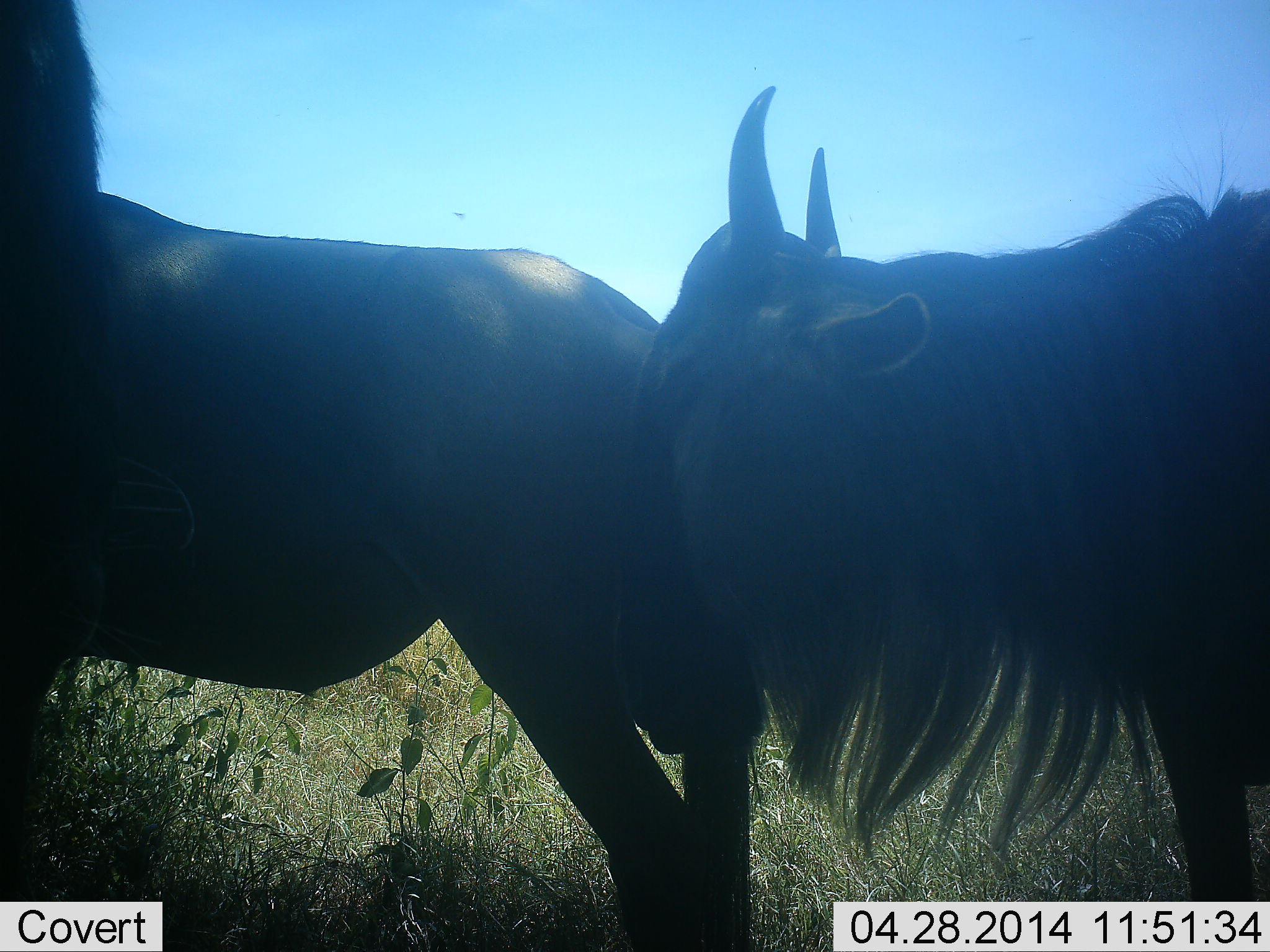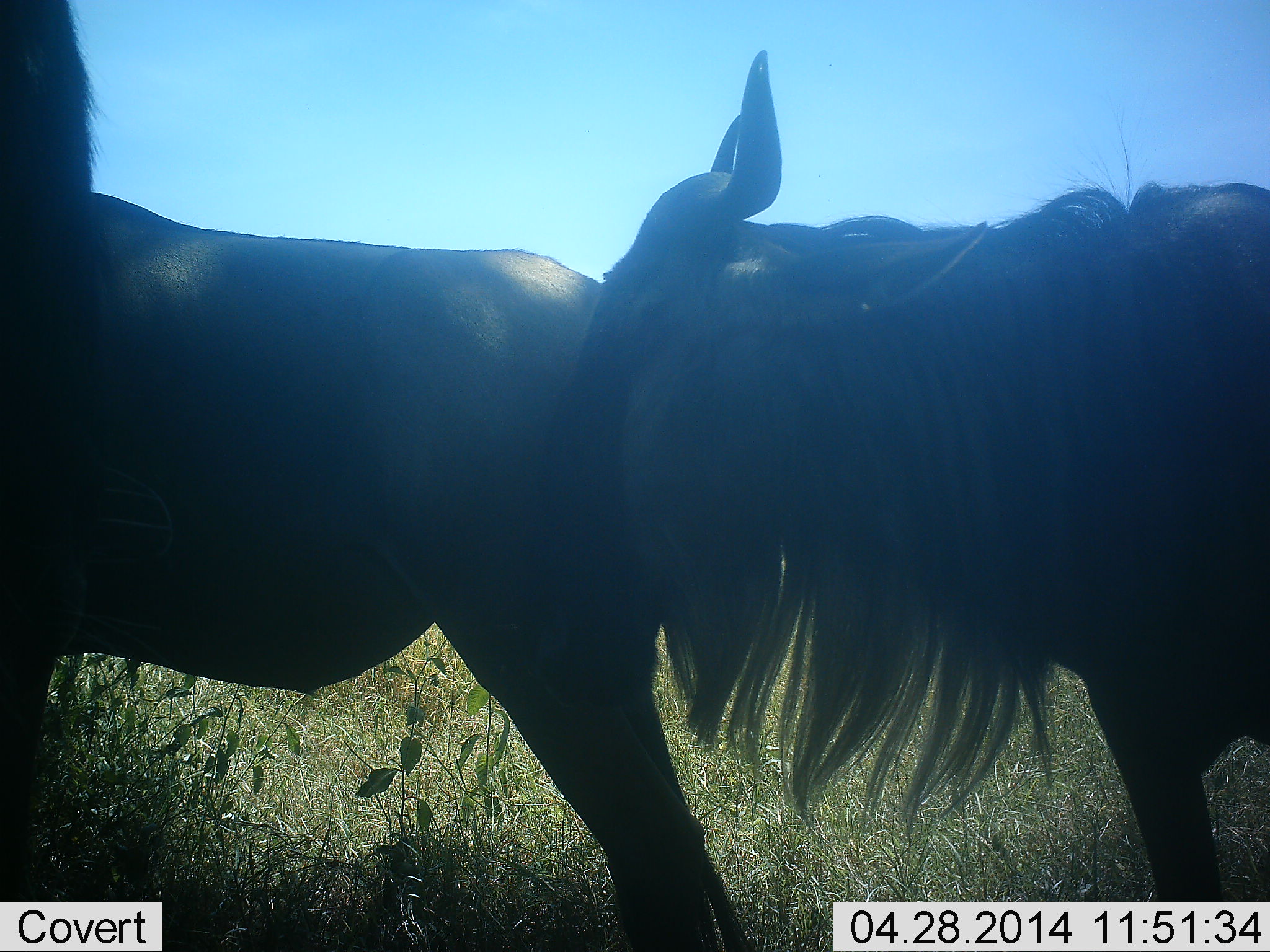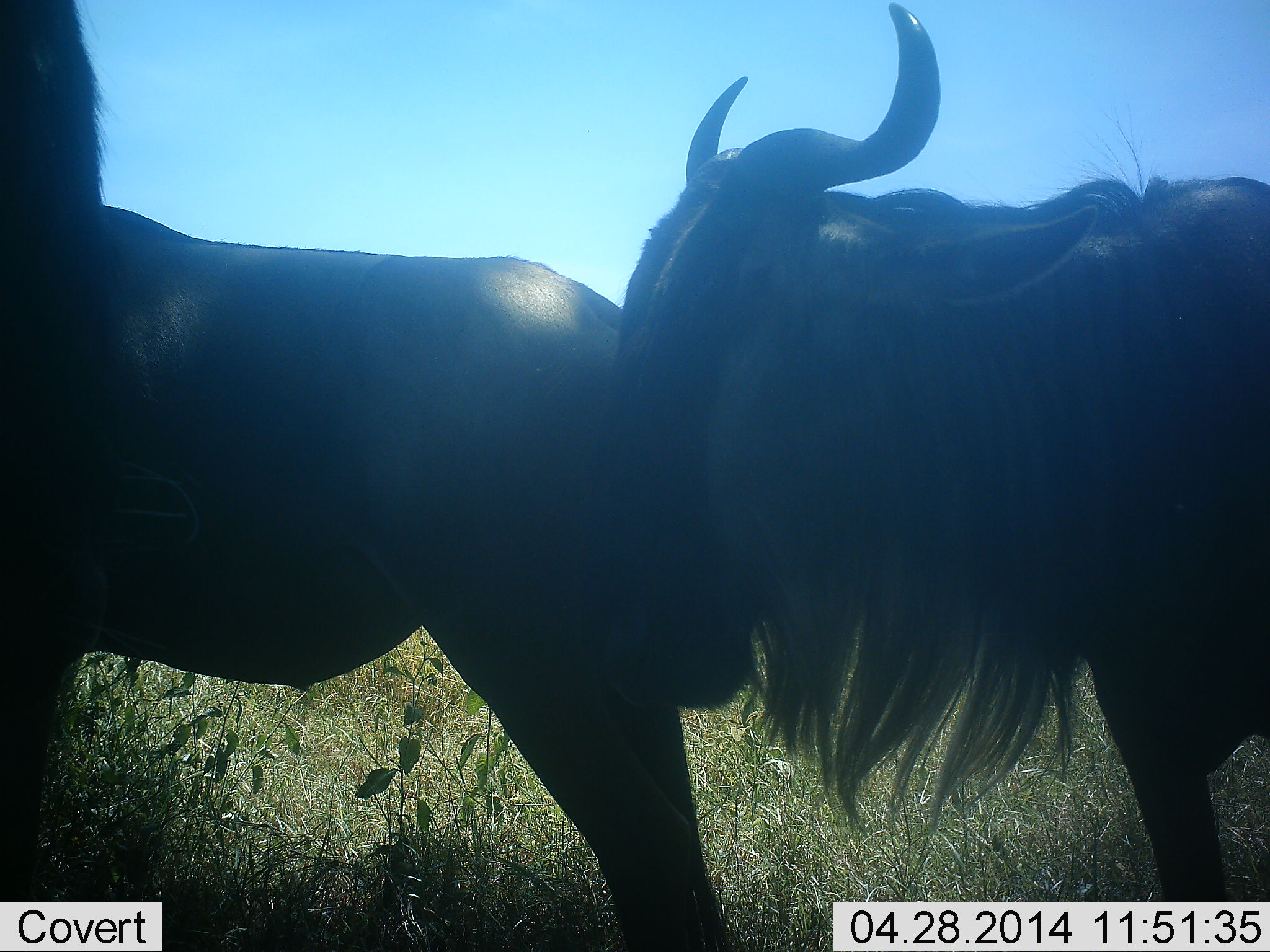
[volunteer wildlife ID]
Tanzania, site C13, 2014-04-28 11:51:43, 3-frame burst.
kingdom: Animalia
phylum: Chordata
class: Mammalia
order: Artiodactyla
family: Bovidae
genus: Connochaetes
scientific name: Connochaetes taurinus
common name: blue wildebeest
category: wildebeest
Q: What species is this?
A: Wildebeest (blue wildebeest) (Connochaetes taurinus).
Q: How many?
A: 2.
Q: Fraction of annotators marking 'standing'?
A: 90%.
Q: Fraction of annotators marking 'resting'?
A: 10%.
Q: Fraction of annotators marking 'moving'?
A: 0%.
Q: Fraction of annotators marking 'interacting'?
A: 40%.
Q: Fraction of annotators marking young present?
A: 0%.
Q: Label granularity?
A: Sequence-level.